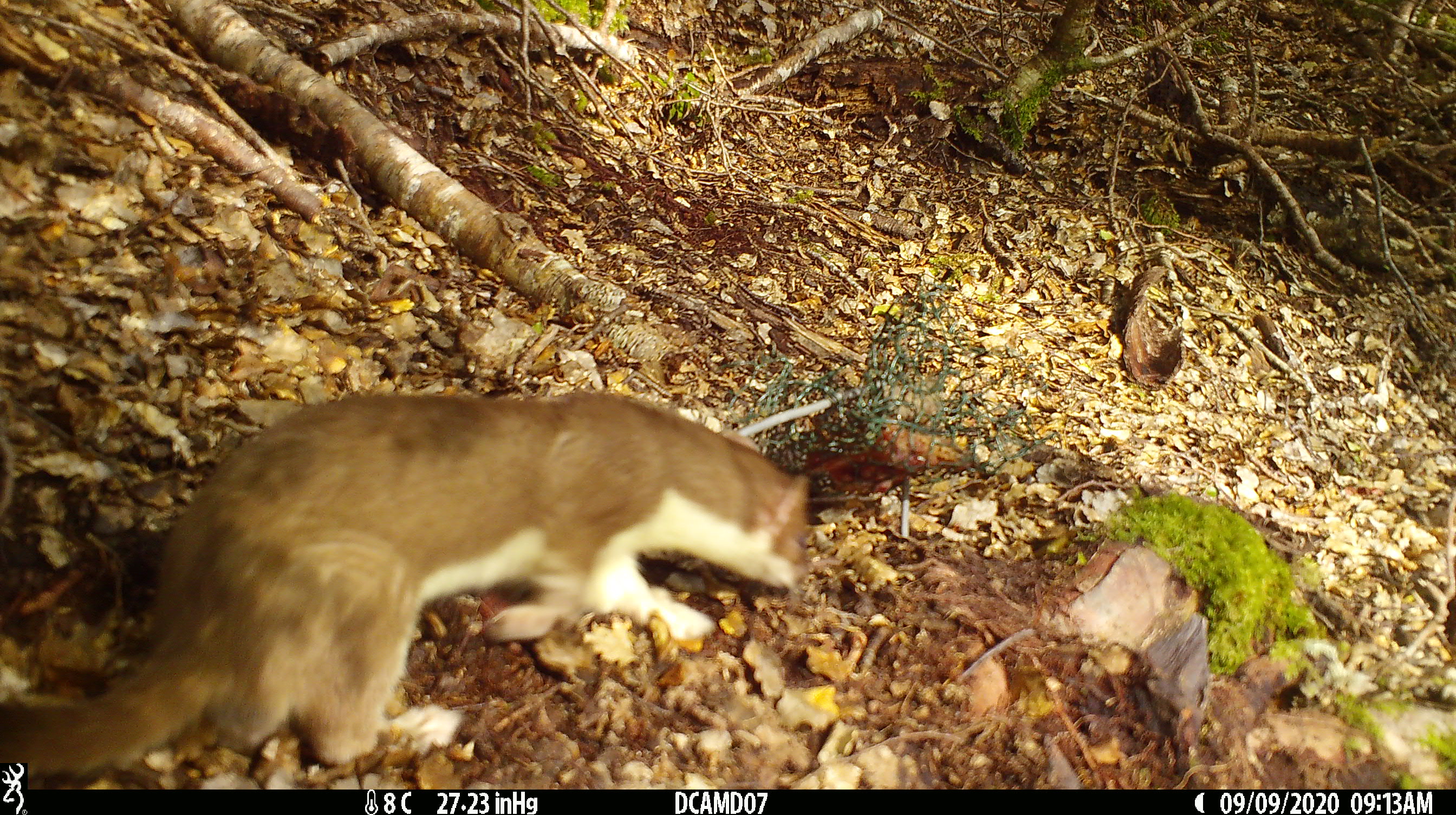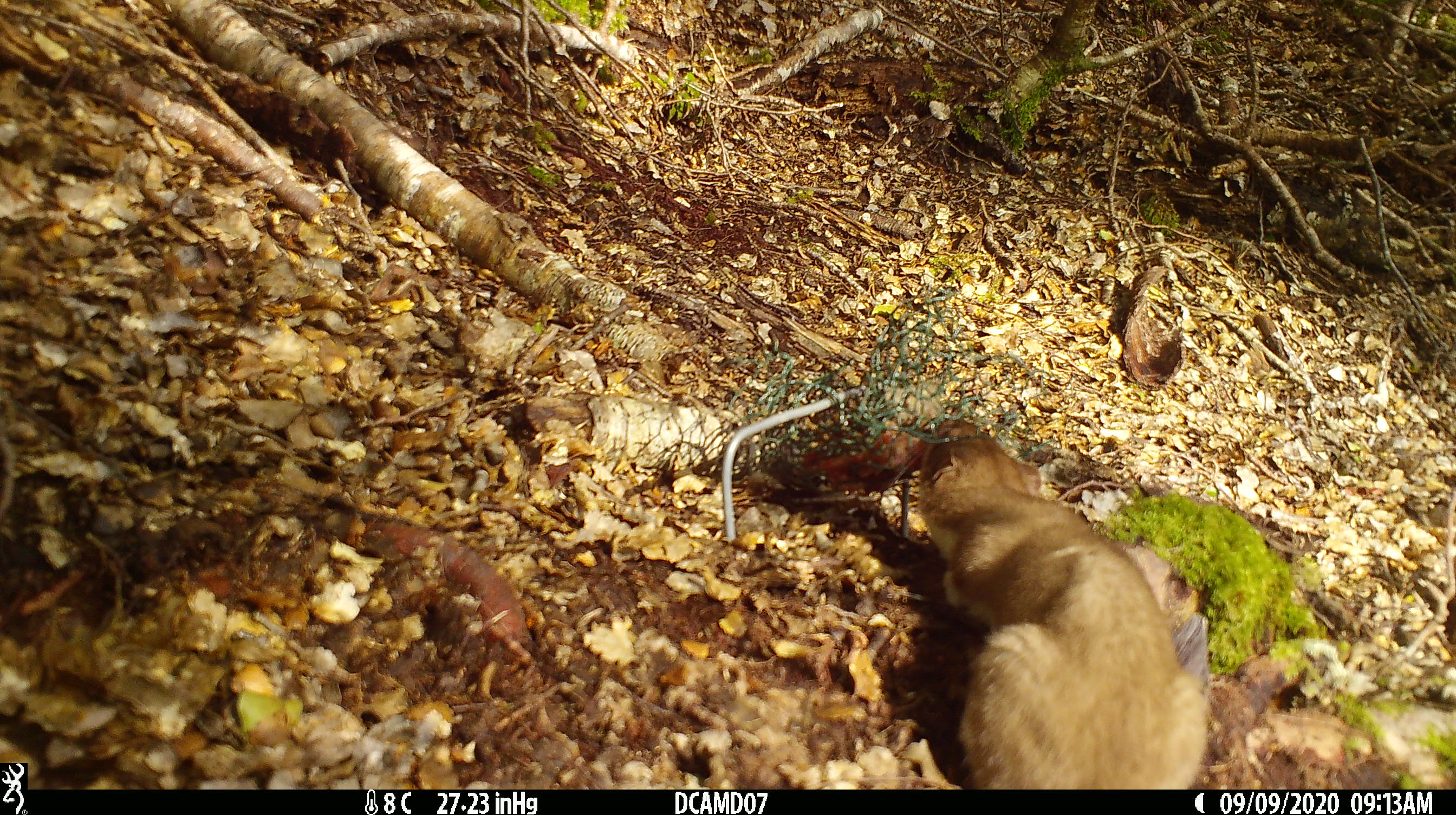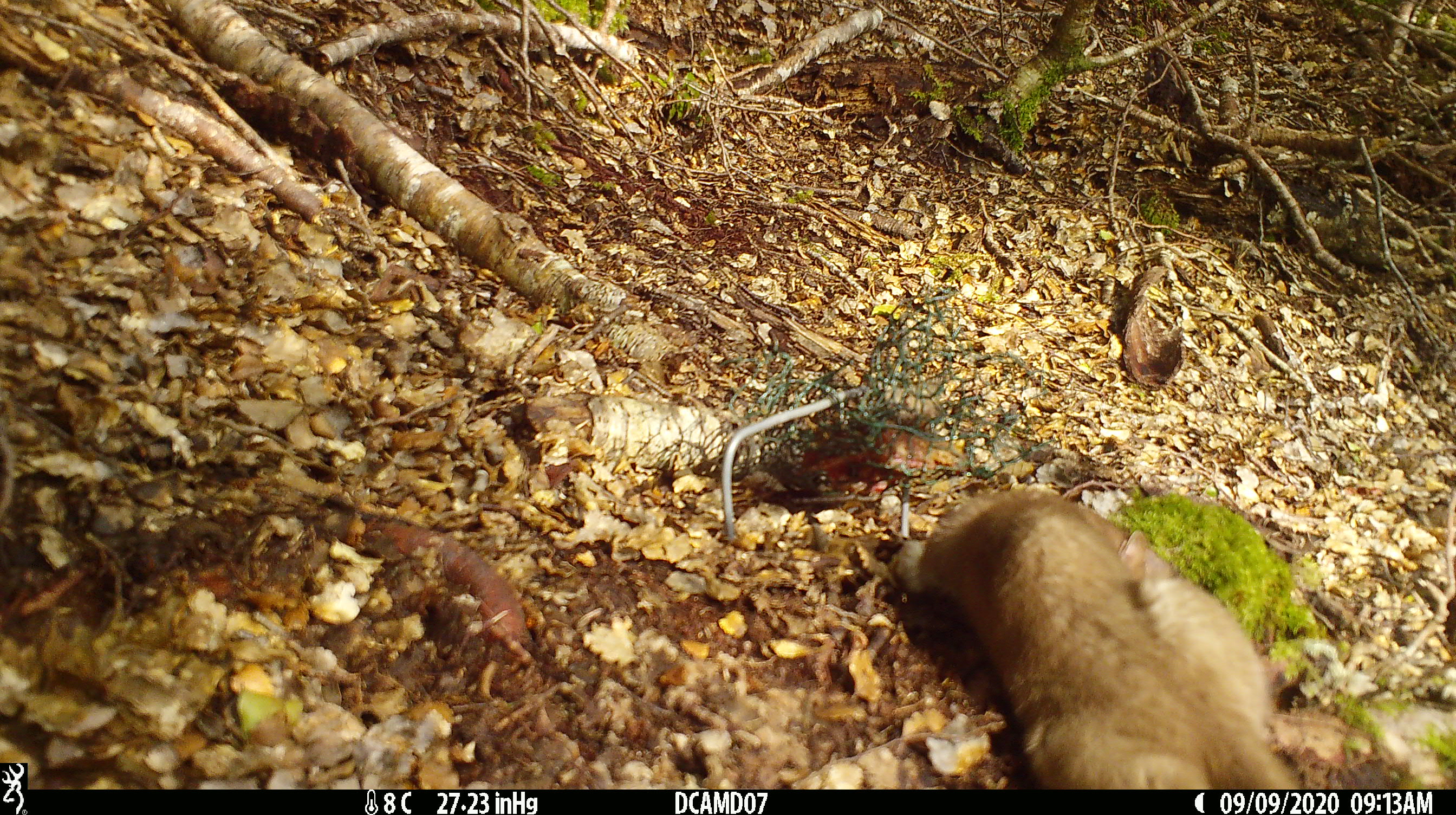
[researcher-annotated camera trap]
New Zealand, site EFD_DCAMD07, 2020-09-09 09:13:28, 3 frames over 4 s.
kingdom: Animalia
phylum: Chordata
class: Mammalia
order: Carnivora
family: Mustelidae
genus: Mustela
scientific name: Mustela erminea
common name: stoat